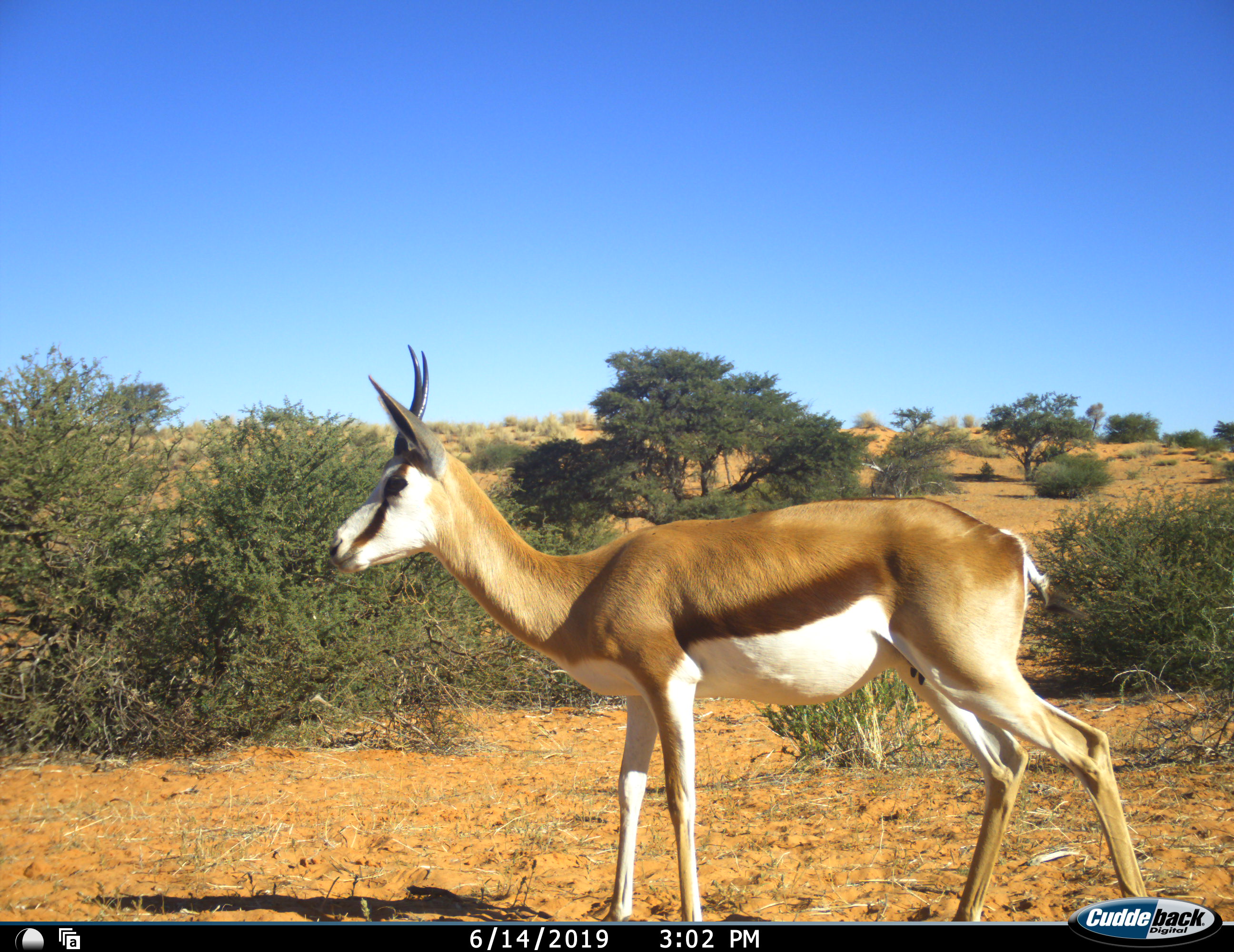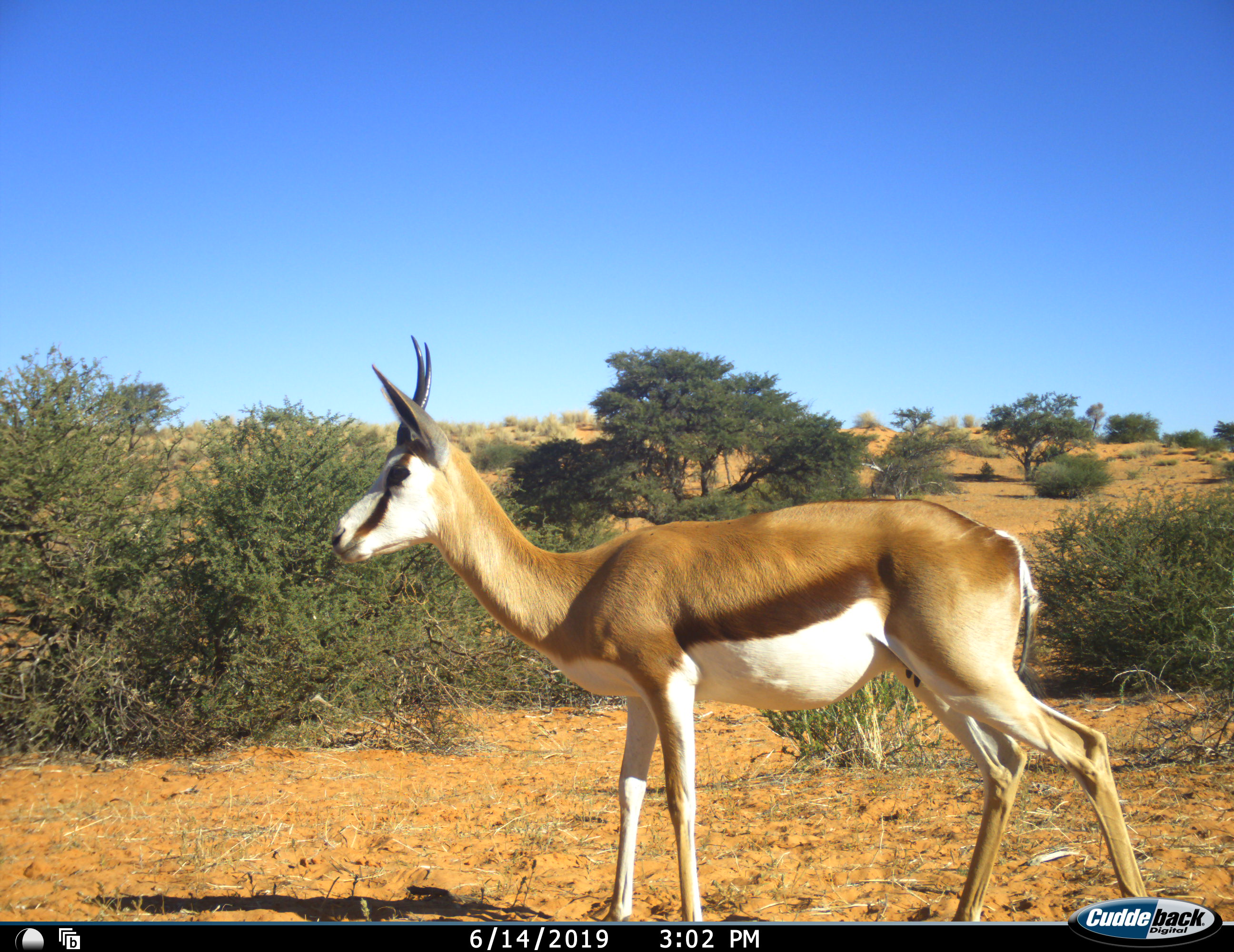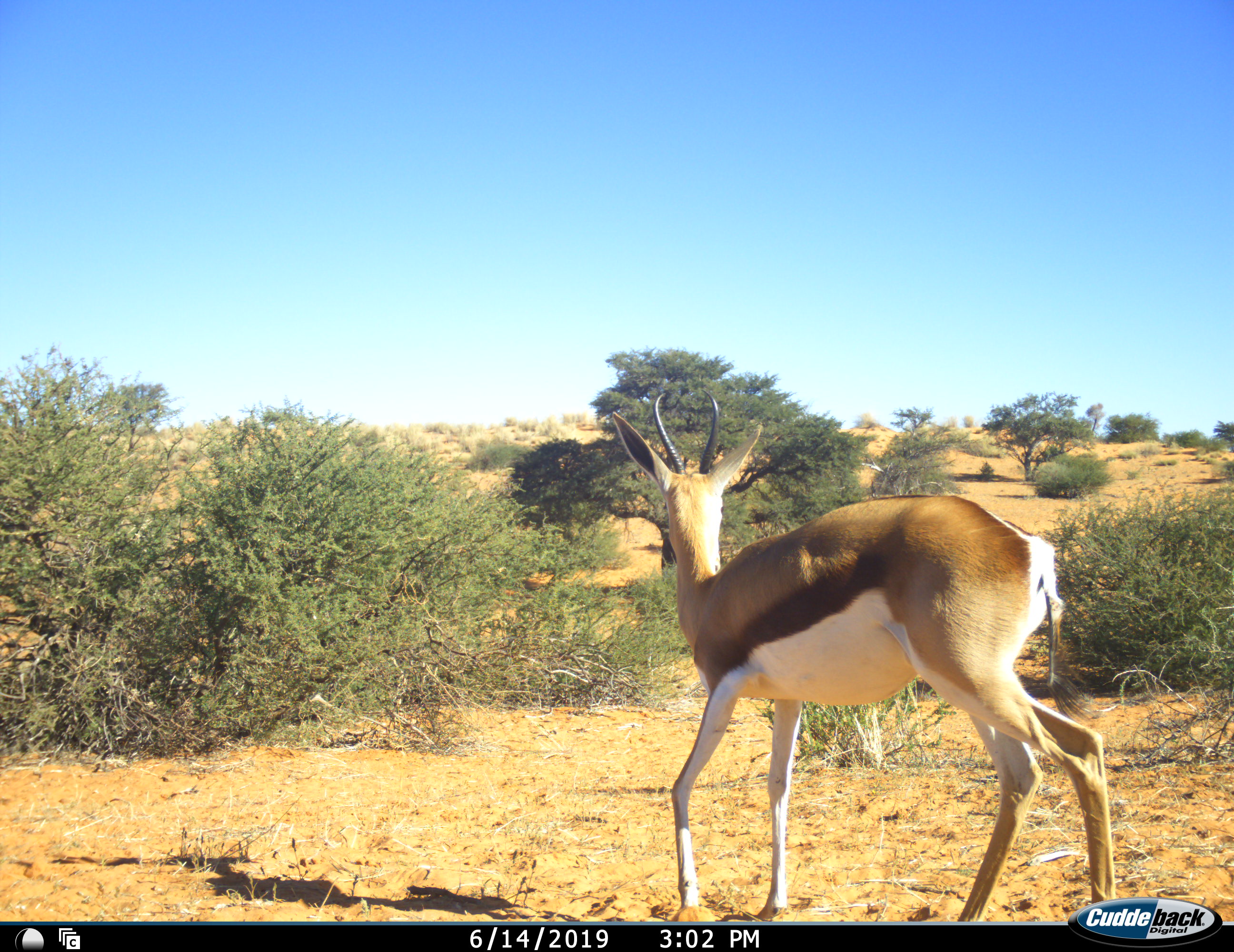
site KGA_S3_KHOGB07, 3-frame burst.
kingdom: Animalia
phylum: Chordata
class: Mammalia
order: Artiodactyla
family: Bovidae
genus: Antidorcas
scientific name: Antidorcas marsupialis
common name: springbok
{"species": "springbok (Antidorcas marsupialis)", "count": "1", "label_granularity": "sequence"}